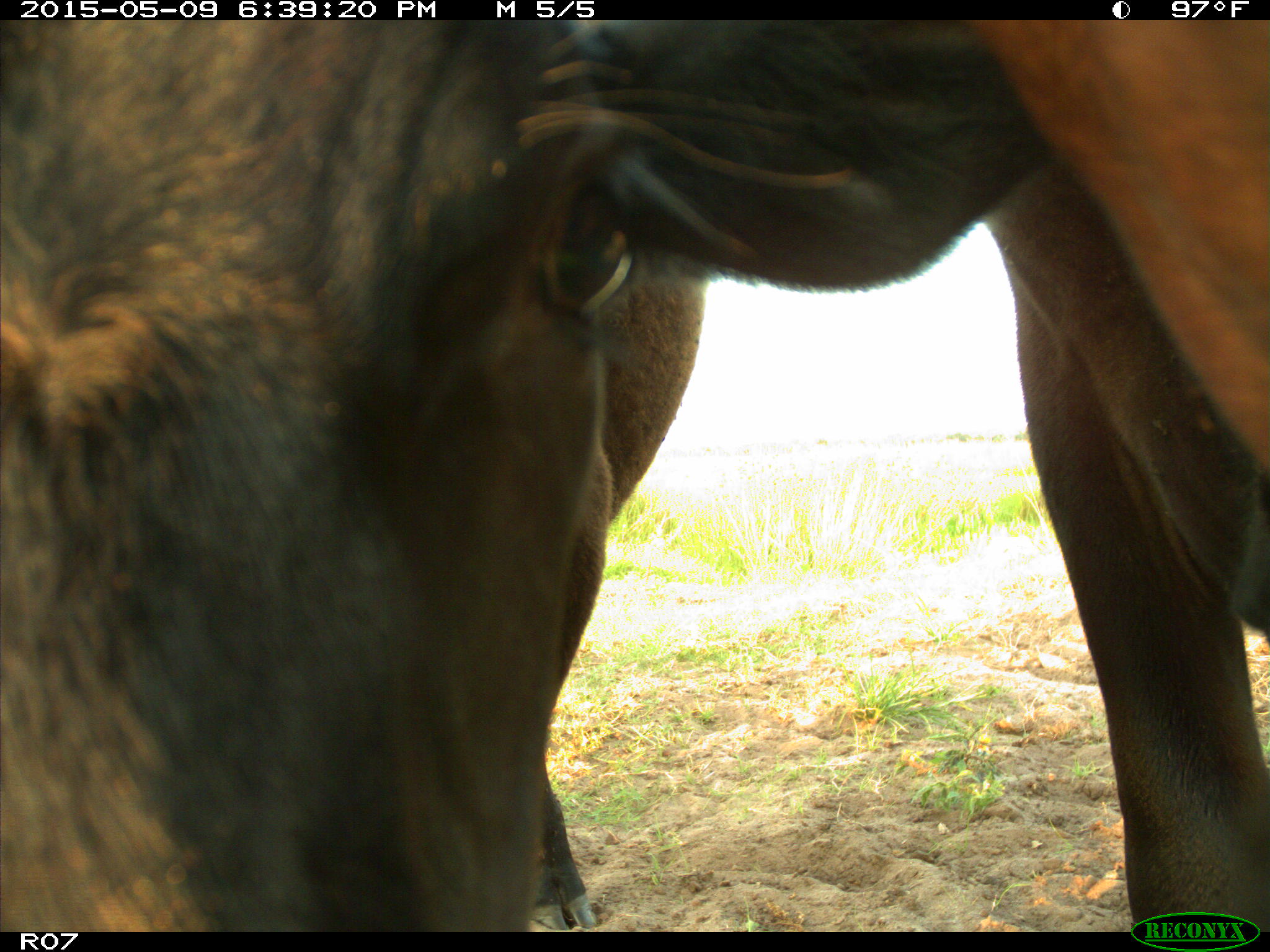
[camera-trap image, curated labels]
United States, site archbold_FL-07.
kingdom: Animalia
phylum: Chordata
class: Mammalia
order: Artiodactyla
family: Bovidae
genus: Bos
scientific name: Bos taurus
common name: domestic cow